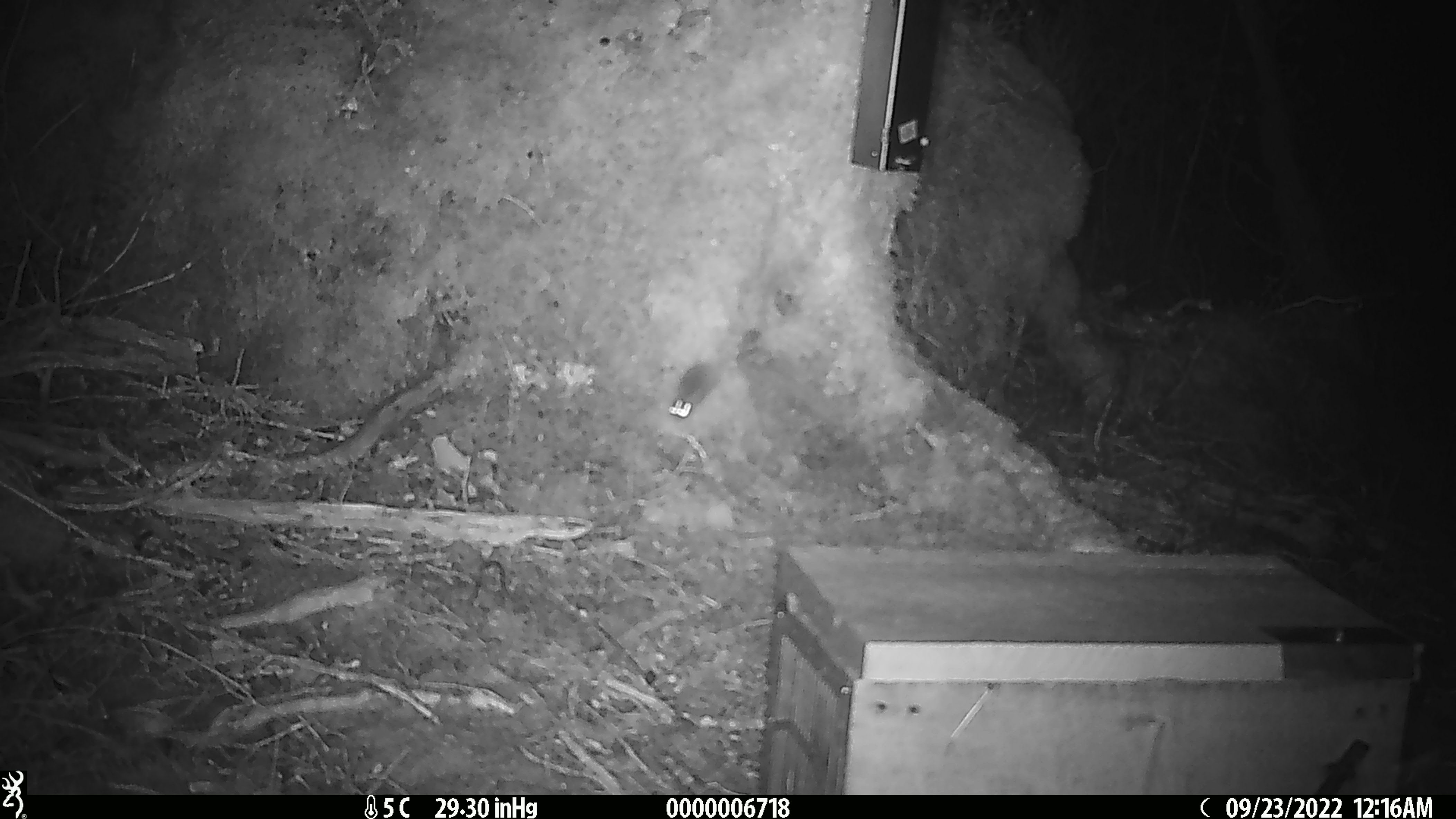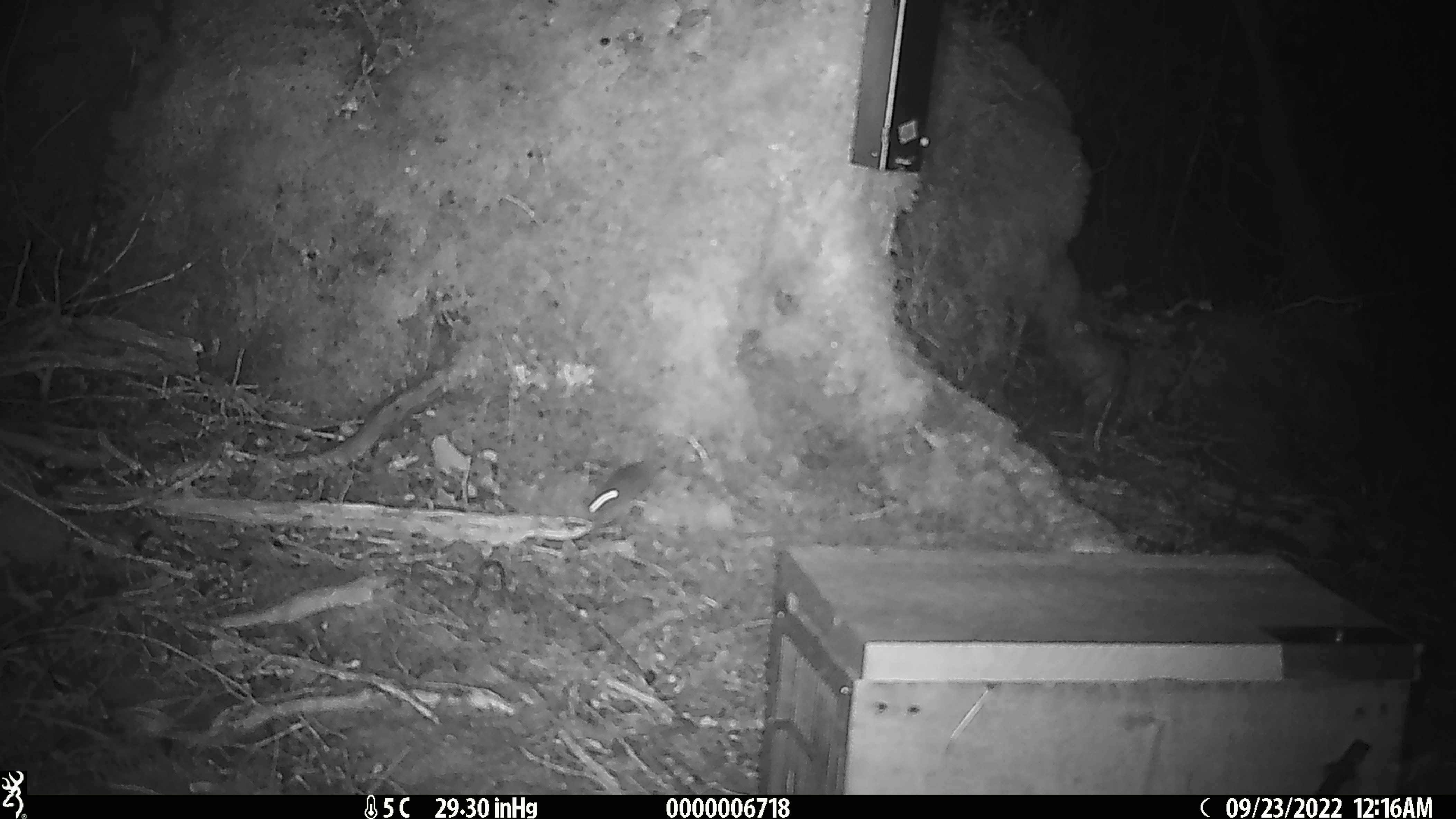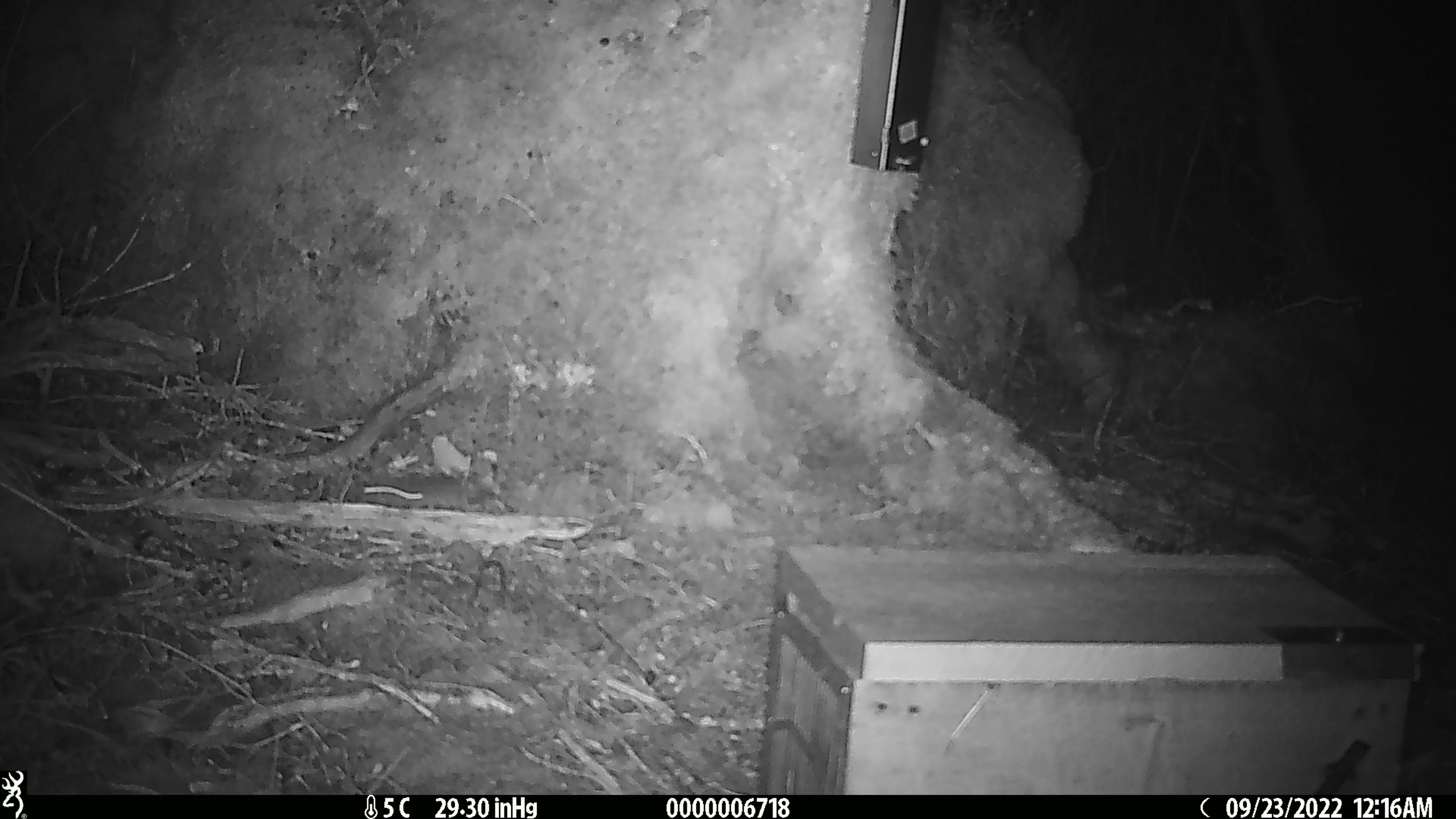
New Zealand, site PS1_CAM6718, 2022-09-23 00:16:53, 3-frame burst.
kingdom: Animalia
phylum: Chordata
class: Mammalia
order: Rodentia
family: Muridae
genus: Mus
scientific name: Mus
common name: mouse